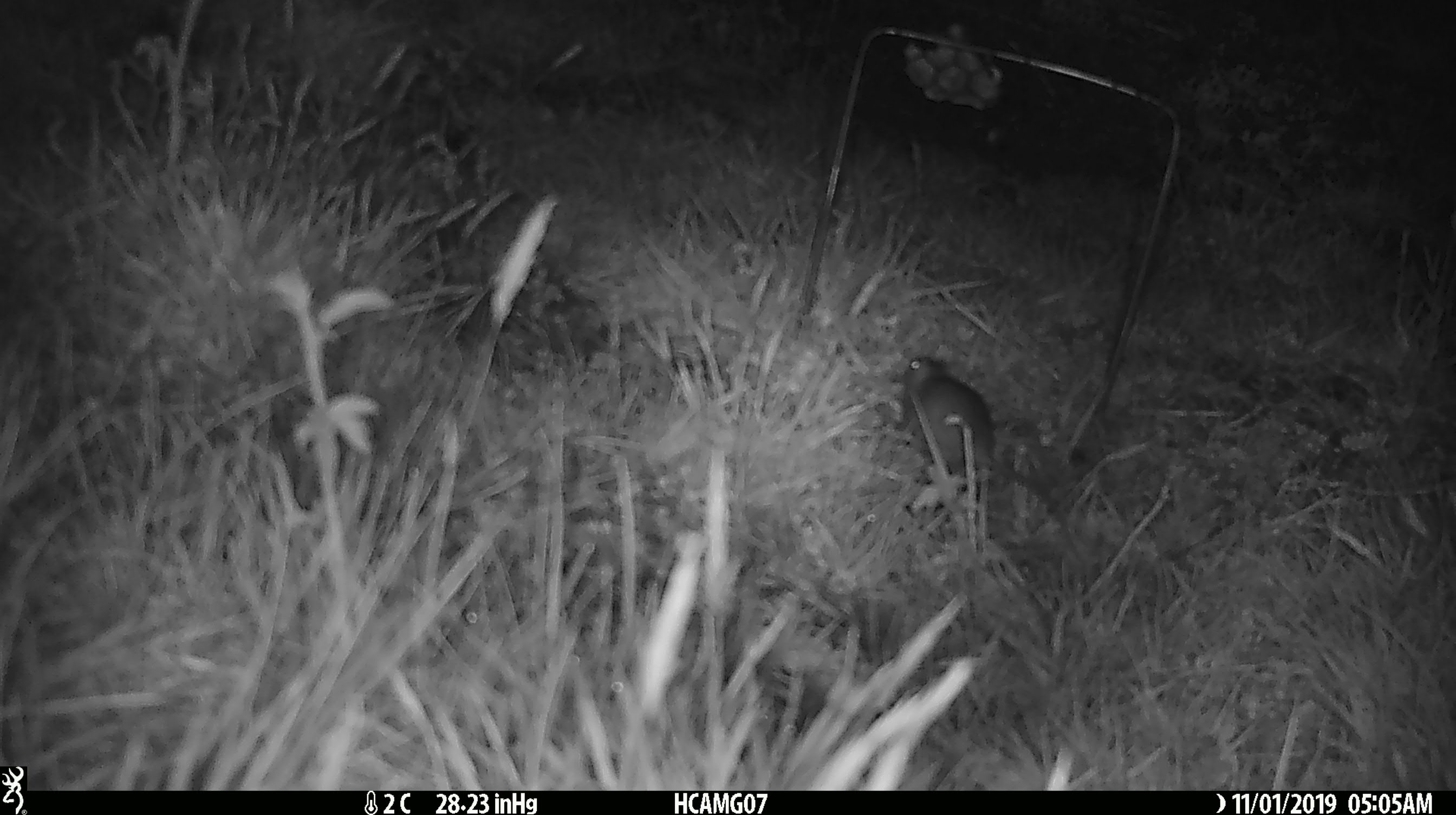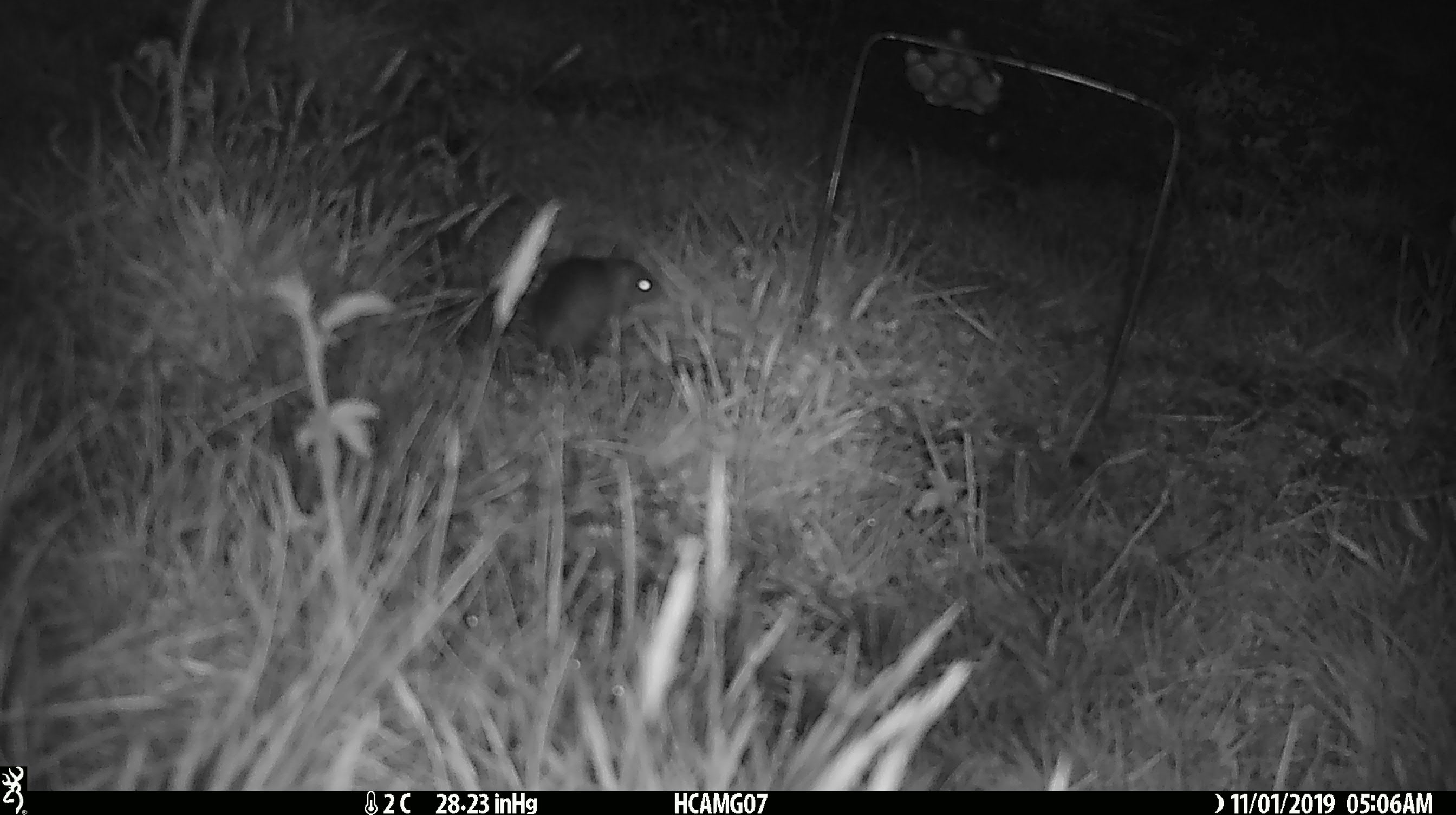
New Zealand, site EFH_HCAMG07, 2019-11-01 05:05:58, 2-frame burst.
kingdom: Animalia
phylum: Chordata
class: Mammalia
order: Rodentia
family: Muridae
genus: Mus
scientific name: Mus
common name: mouse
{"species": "mouse (Mus)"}